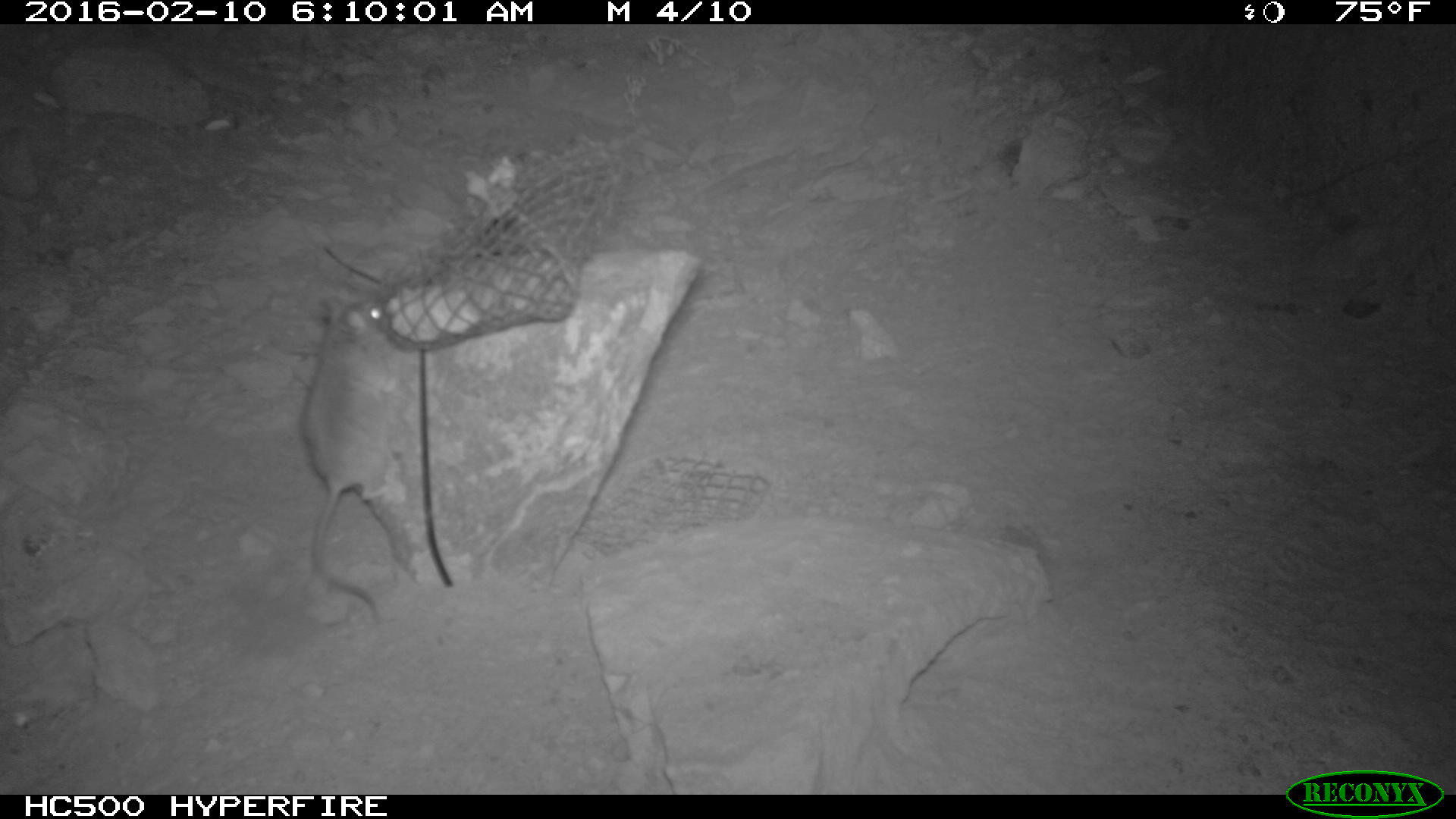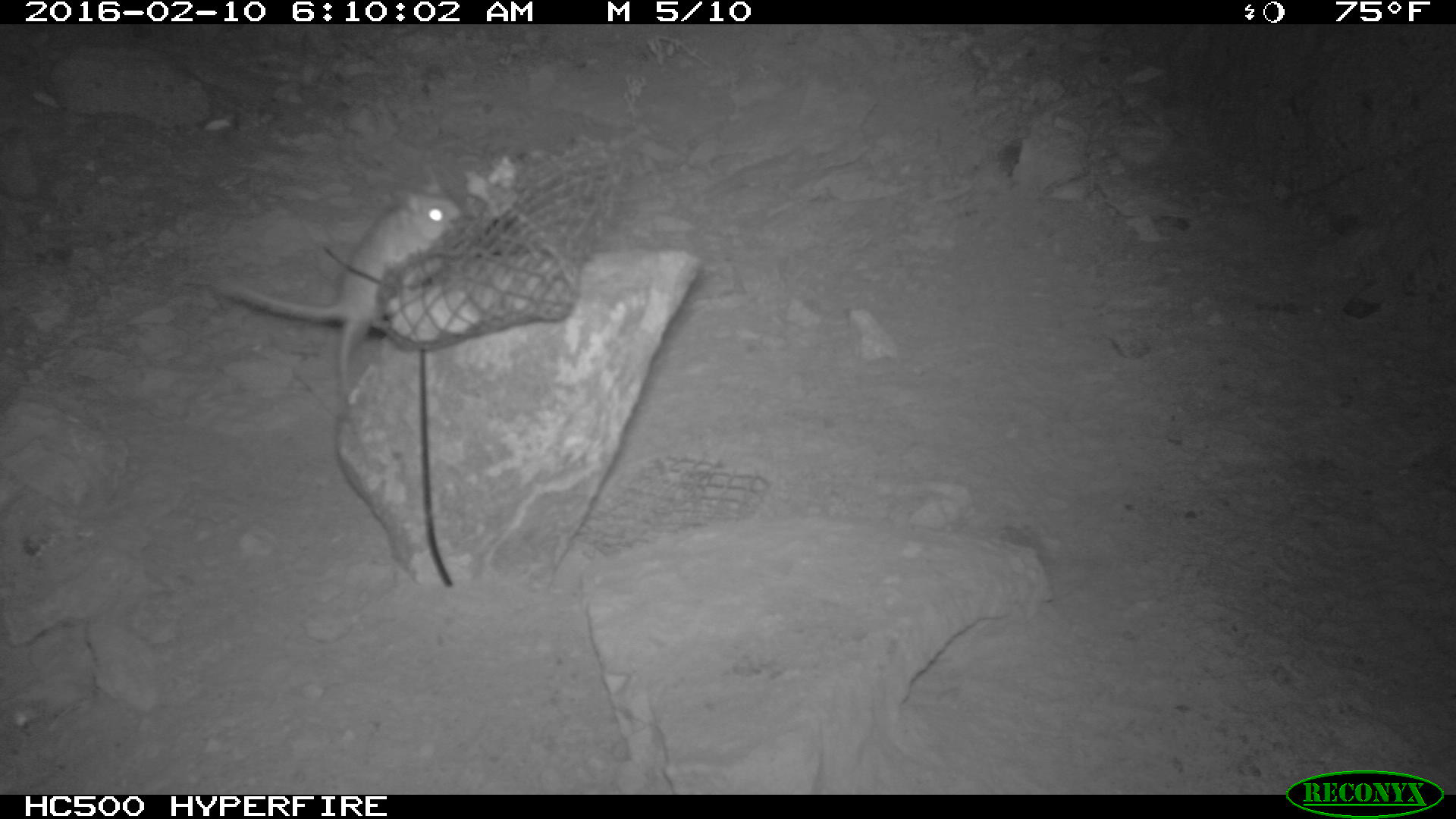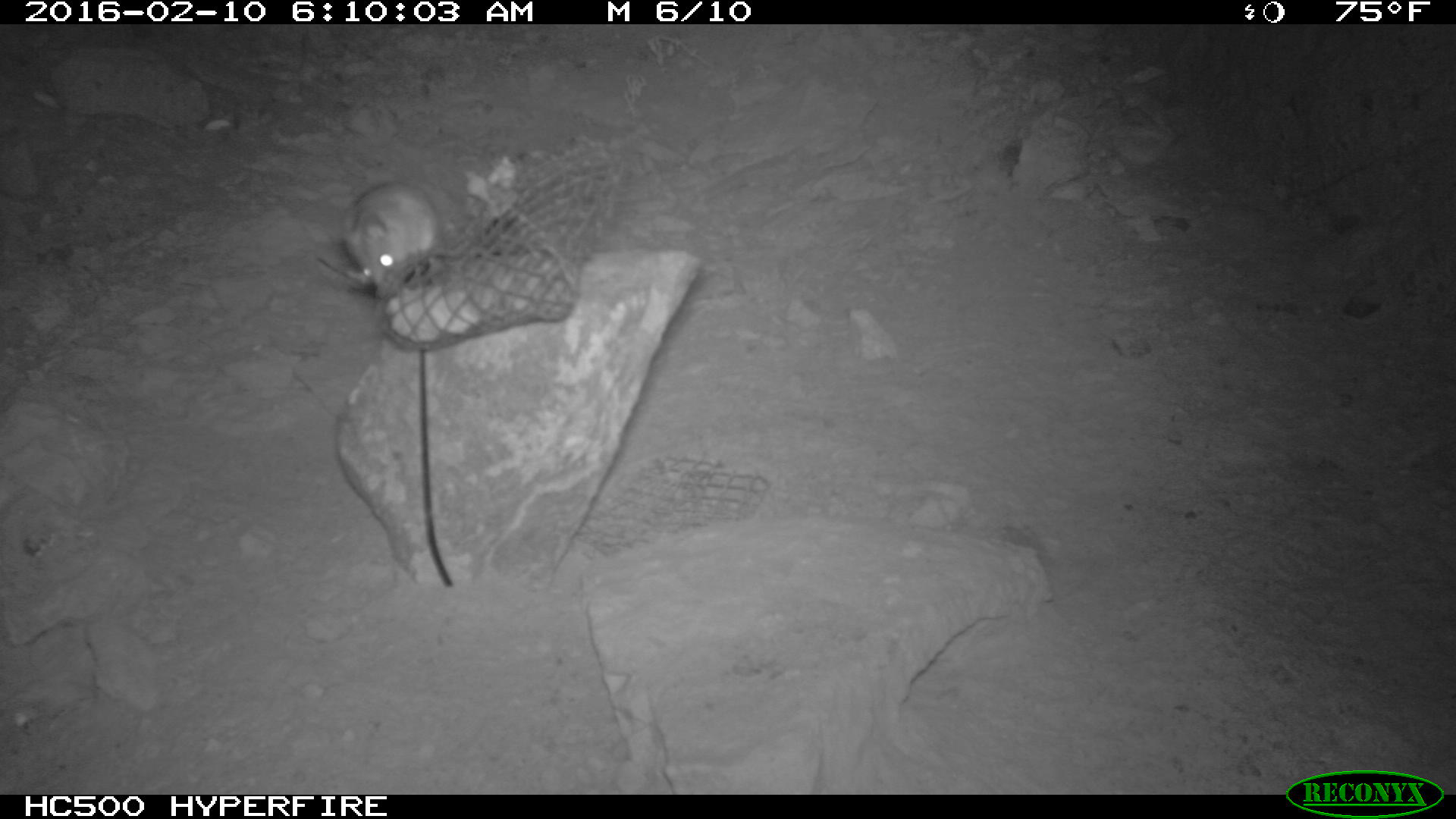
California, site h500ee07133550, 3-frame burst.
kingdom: Animalia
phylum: Chordata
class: Mammalia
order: Rodentia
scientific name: Rodentia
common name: rodent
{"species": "rodent (Rodentia)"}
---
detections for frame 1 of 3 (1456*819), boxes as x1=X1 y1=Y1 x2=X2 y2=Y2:
rodent: x1=300 y1=290 x2=399 y2=623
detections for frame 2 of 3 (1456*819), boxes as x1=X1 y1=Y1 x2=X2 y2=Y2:
rodent: x1=185 y1=170 x2=460 y2=400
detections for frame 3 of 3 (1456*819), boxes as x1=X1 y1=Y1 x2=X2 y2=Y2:
rodent: x1=341 y1=180 x2=440 y2=288